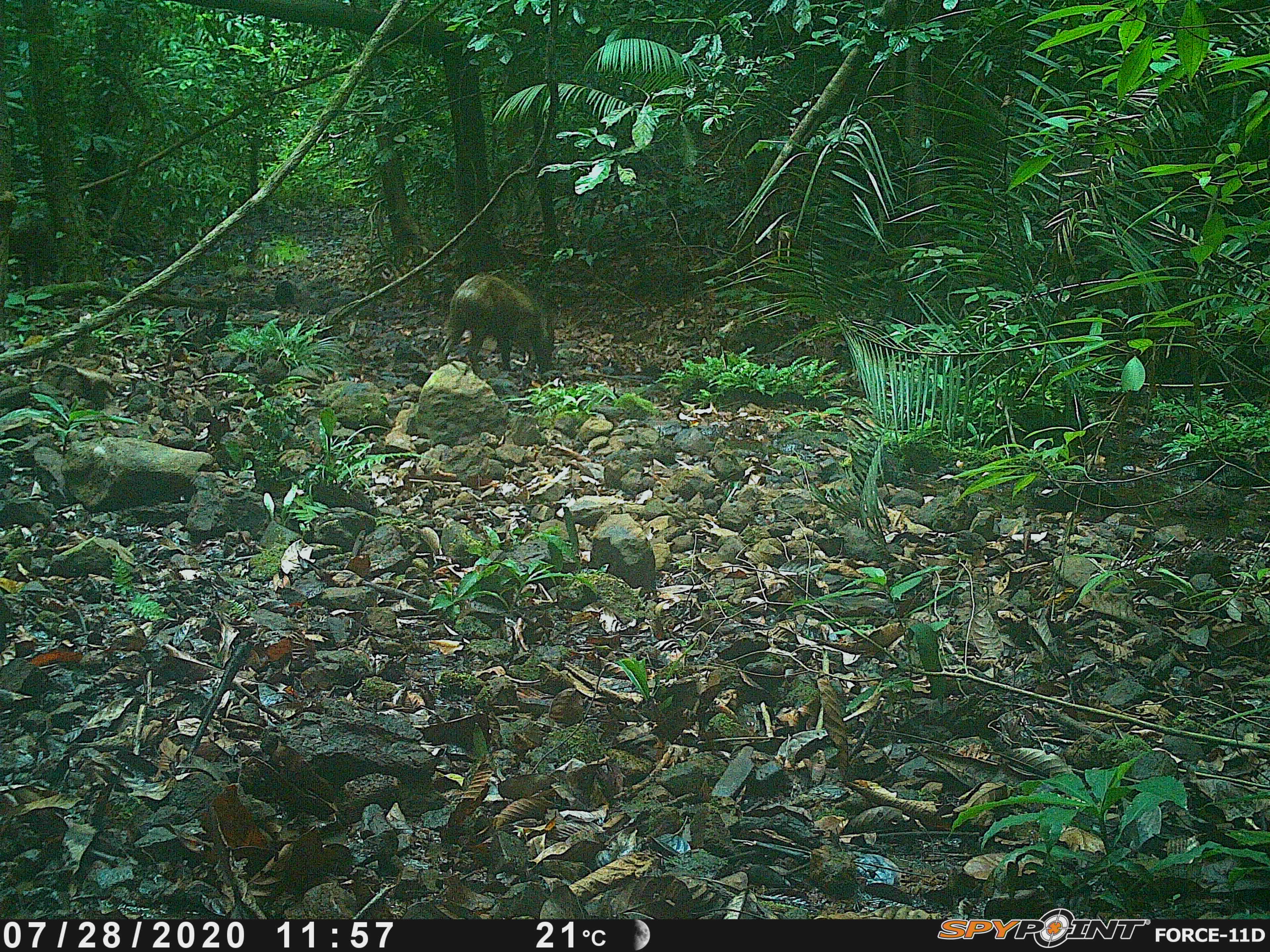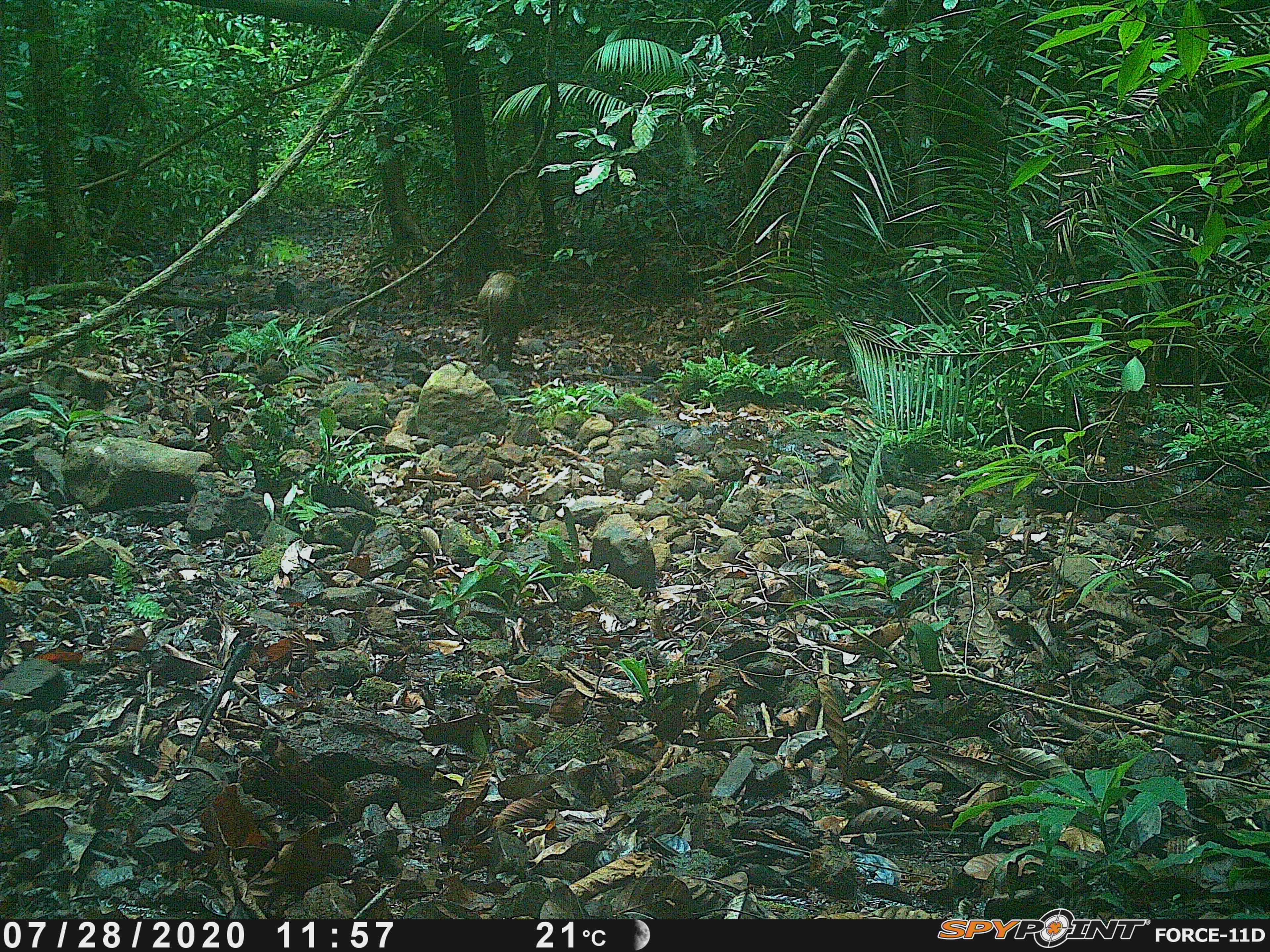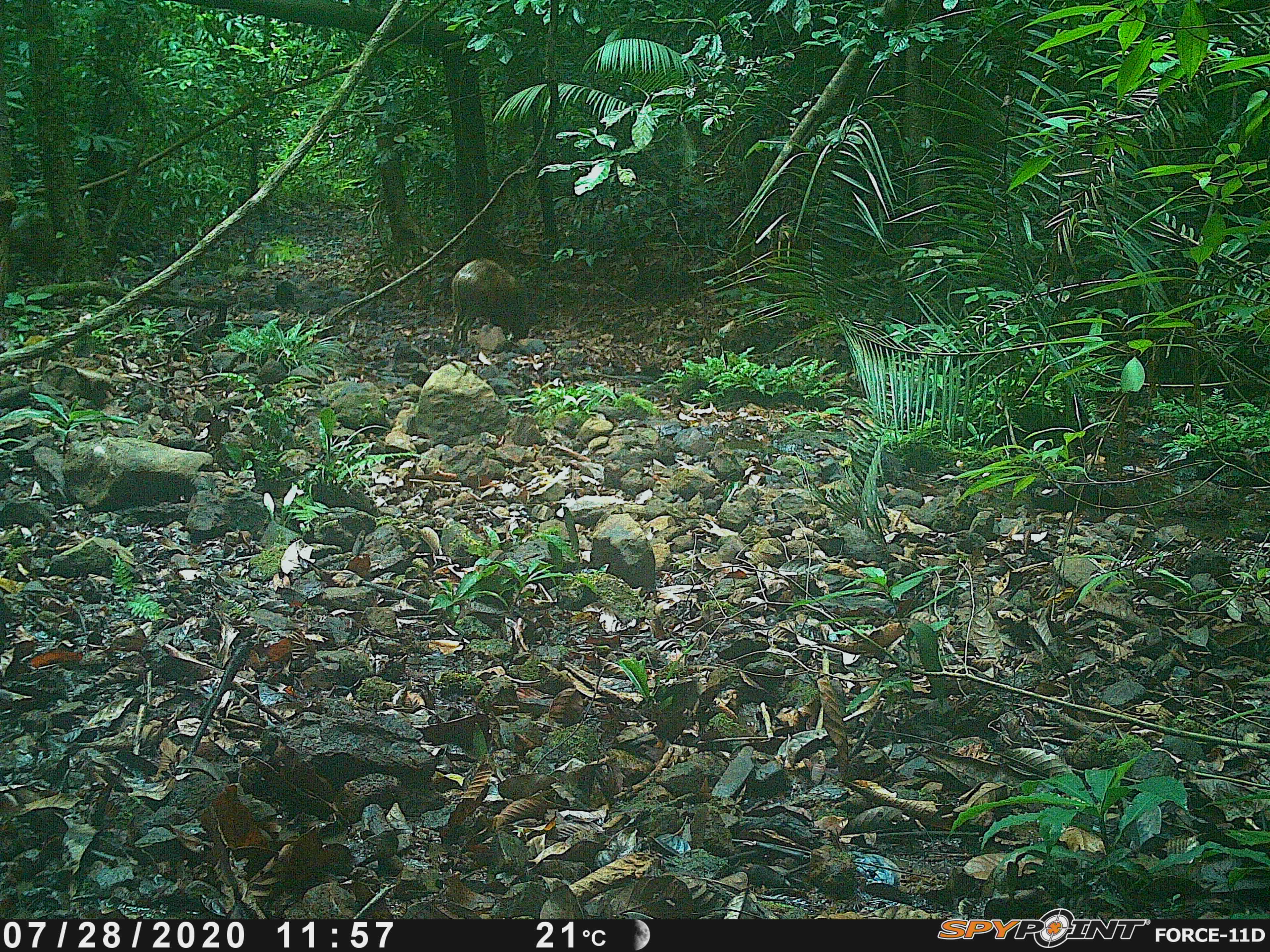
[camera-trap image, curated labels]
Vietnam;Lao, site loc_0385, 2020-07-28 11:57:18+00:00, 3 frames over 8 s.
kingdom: Animalia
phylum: Chordata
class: Mammalia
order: Artiodactyla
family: Suidae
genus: Sus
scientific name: Sus scrofa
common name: eurasian wild pig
Eurasian wild pig (Sus scrofa). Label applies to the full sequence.